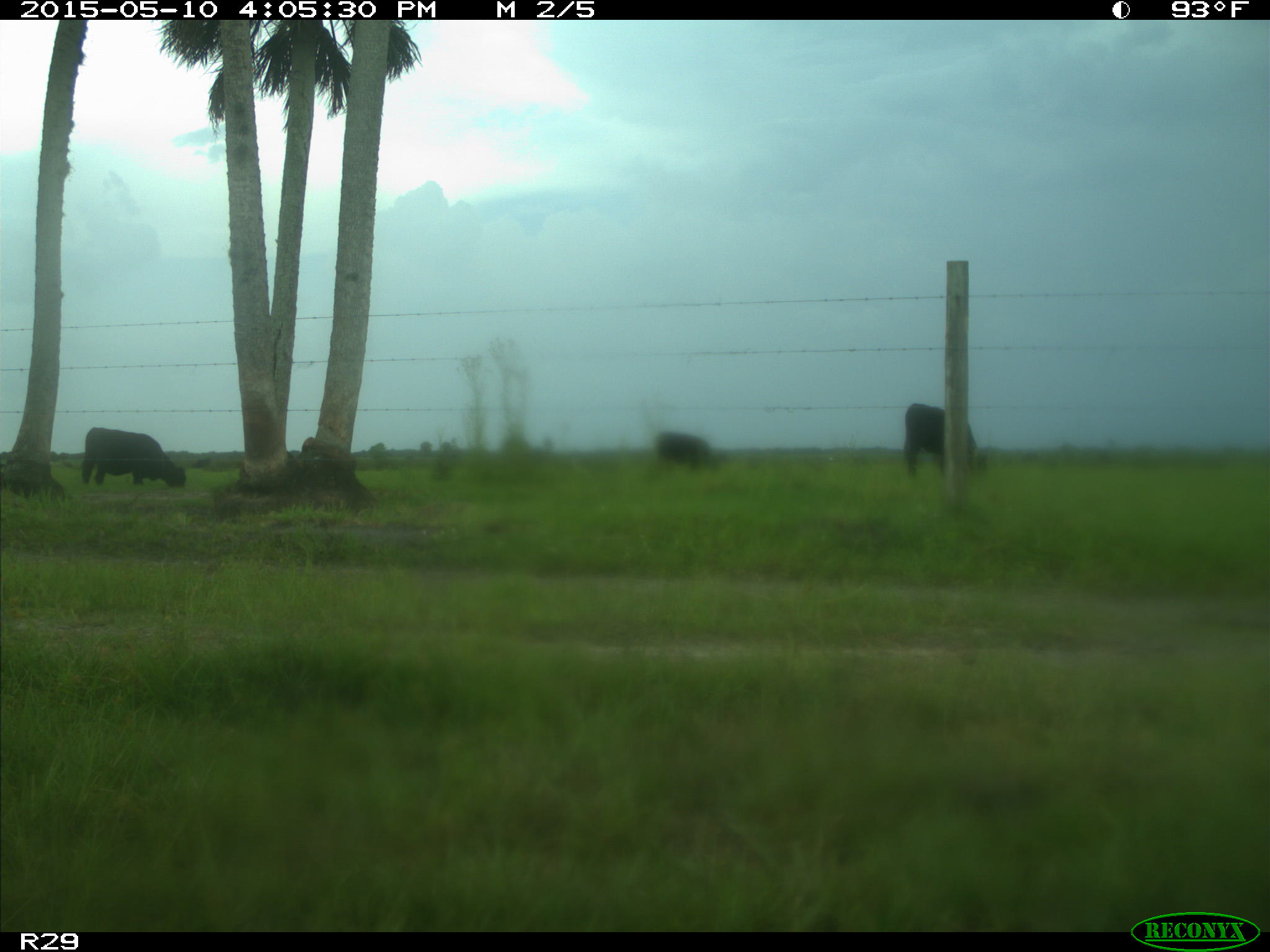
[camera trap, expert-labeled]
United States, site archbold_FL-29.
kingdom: Animalia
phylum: Chordata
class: Mammalia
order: Artiodactyla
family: Bovidae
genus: Bos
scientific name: Bos taurus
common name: domestic cow